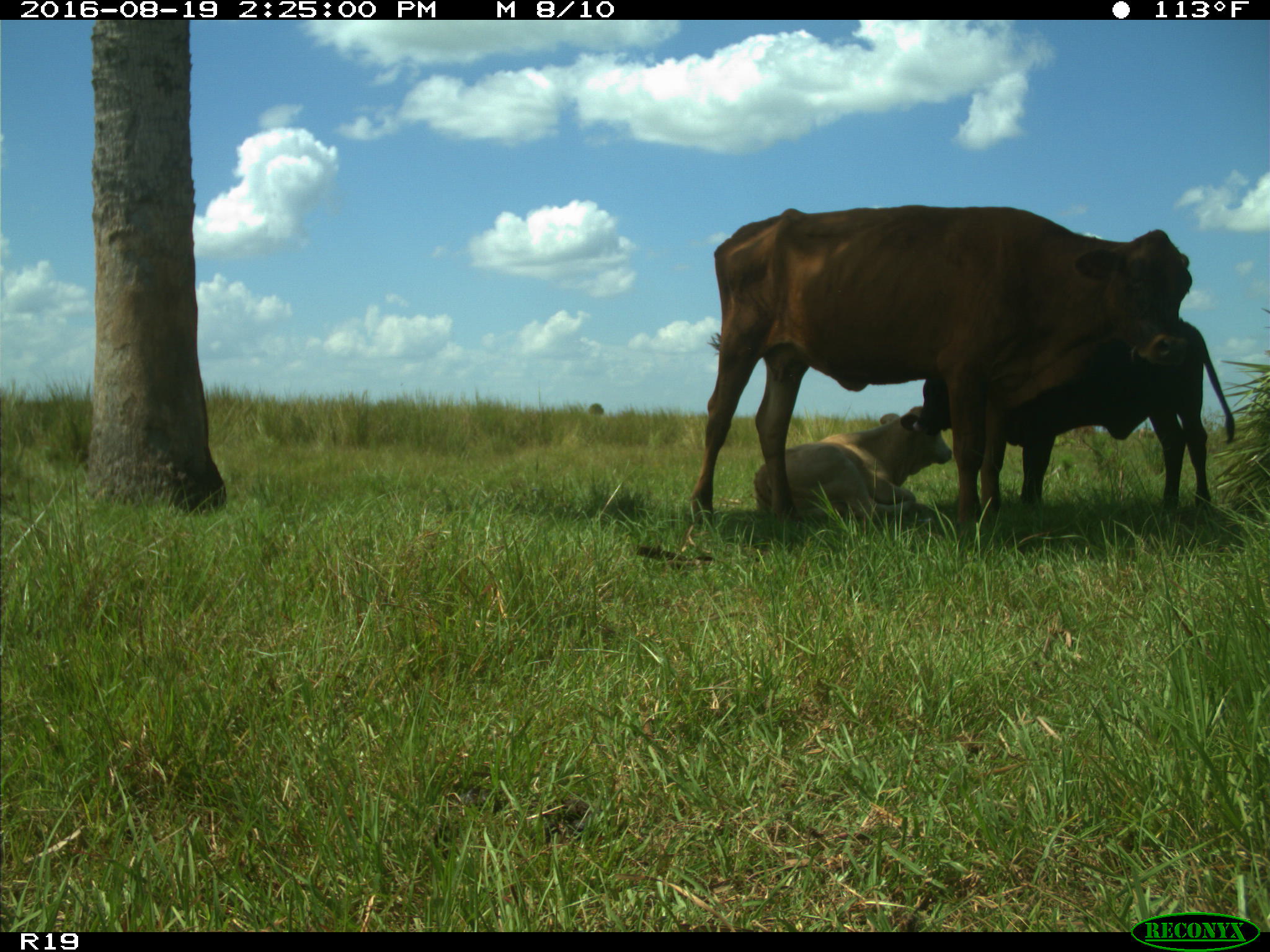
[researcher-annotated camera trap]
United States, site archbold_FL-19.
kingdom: Animalia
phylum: Chordata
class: Mammalia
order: Artiodactyla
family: Bovidae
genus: Bos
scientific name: Bos taurus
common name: domestic cow